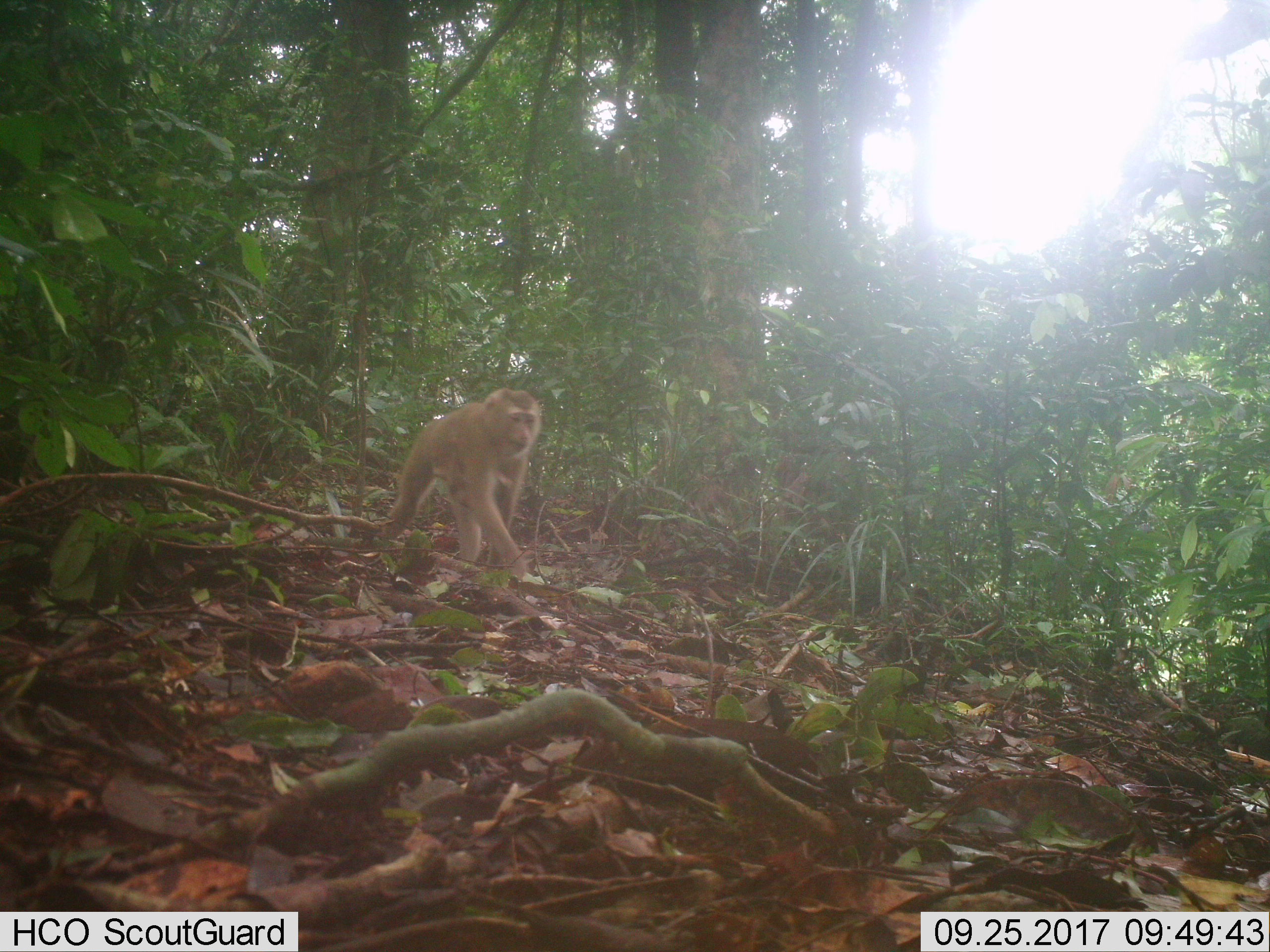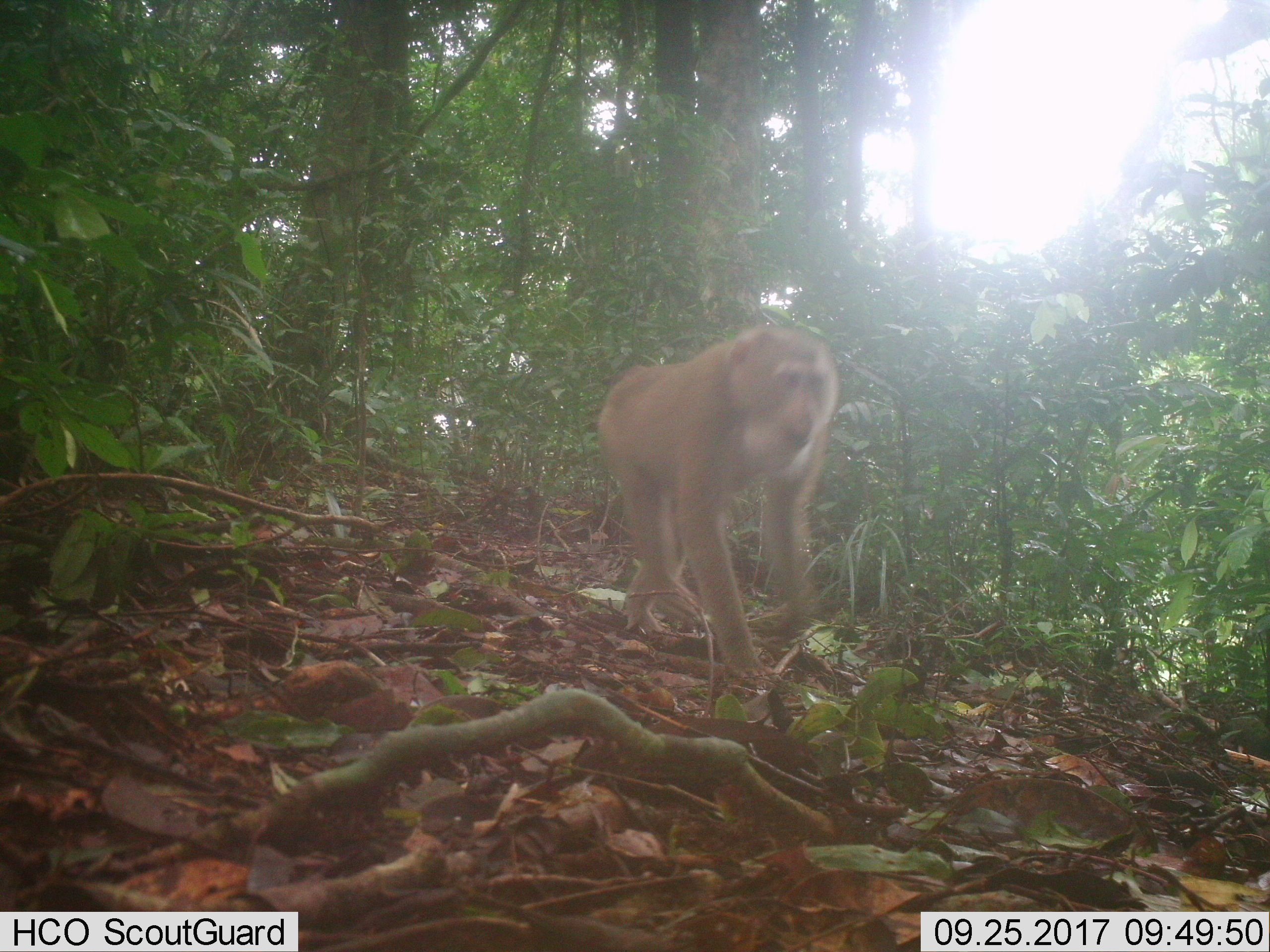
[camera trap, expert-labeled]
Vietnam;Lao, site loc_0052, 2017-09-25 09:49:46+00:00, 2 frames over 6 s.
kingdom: Animalia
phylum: Chordata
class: Mammalia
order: Primates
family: Cercopithecidae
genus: Macaca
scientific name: Macaca nemestrina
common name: pig-tailed macaque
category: pig tailed macaque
Pig tailed macaque (pig-tailed macaque) (Macaca nemestrina). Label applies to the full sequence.